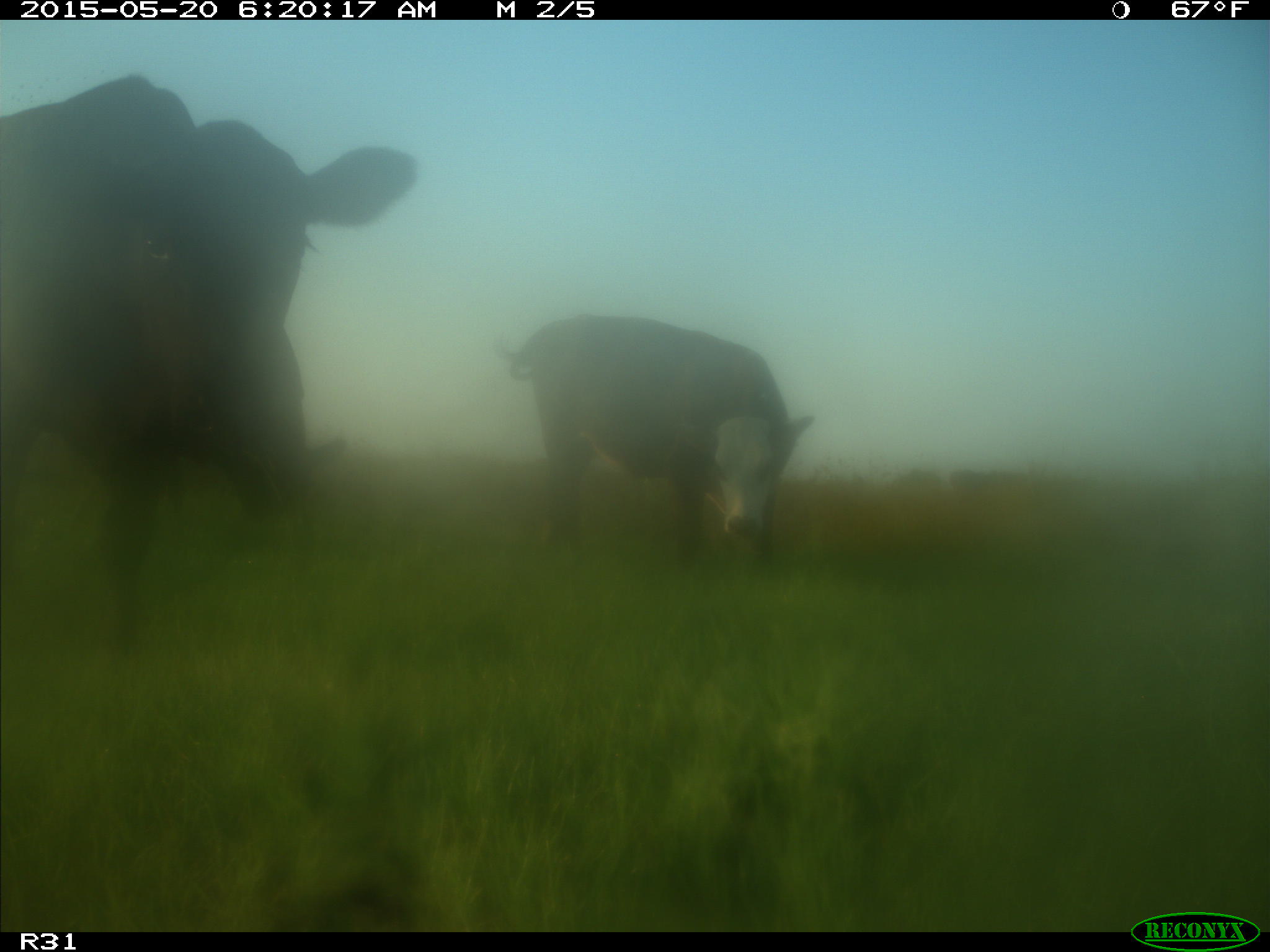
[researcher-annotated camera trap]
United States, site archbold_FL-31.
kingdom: Animalia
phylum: Chordata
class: Mammalia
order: Artiodactyla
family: Bovidae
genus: Bos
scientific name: Bos taurus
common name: domestic cow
Bos taurus (domestic cow).